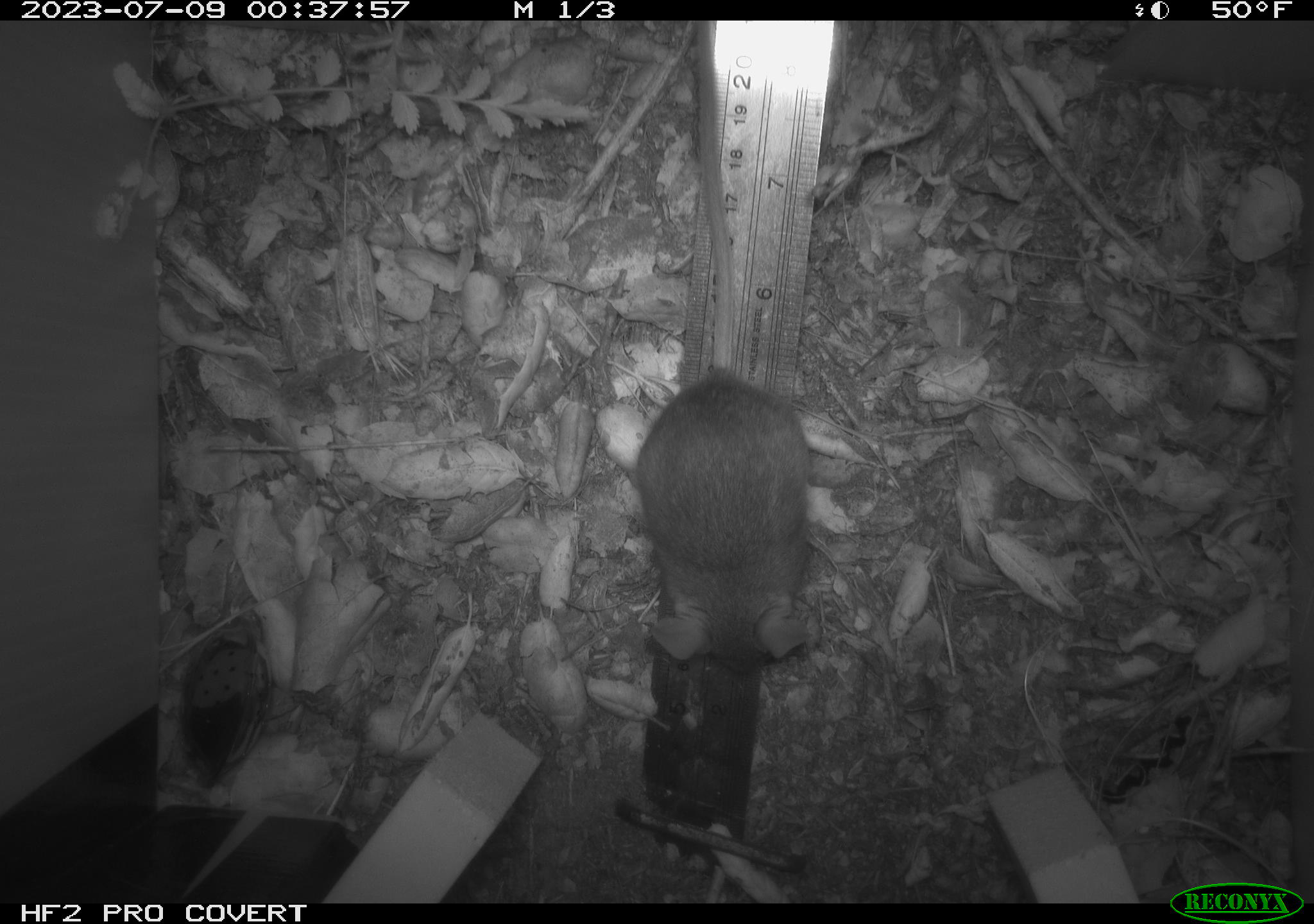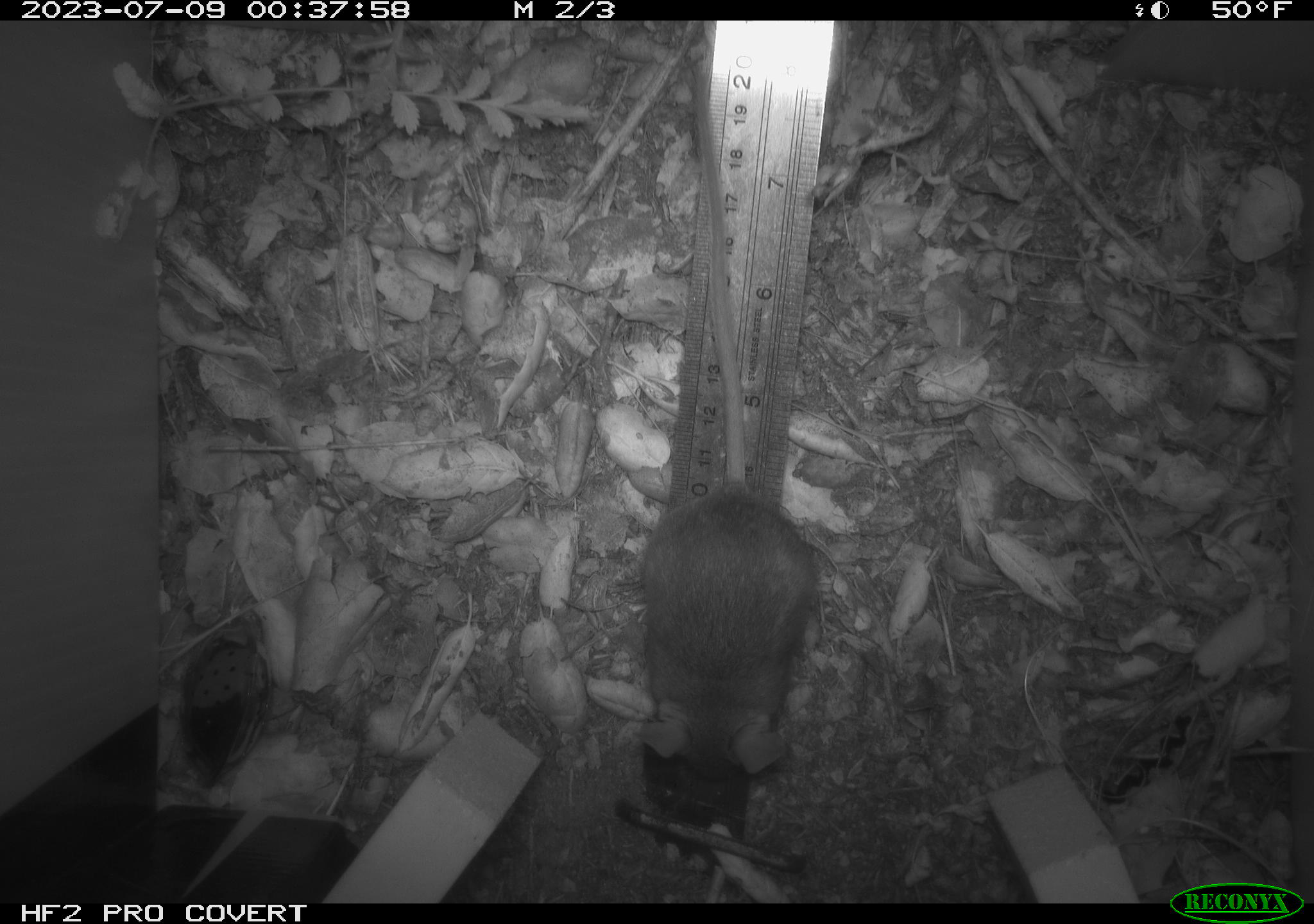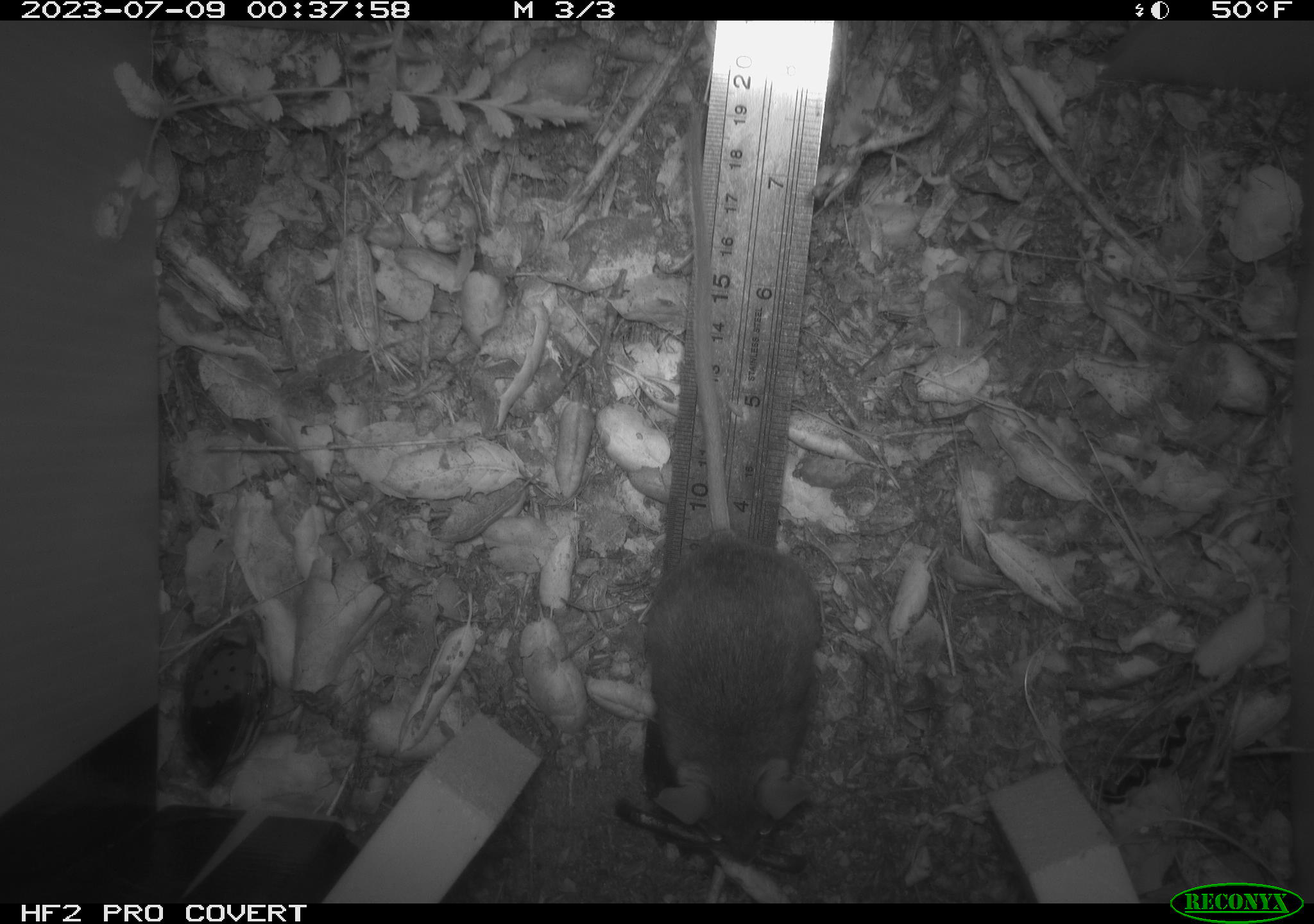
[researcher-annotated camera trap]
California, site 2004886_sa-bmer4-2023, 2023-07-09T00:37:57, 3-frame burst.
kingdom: Animalia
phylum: Chordata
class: Mammalia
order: Rodentia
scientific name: Rodentia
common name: mouse species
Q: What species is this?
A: Mouse species (Rodentia).